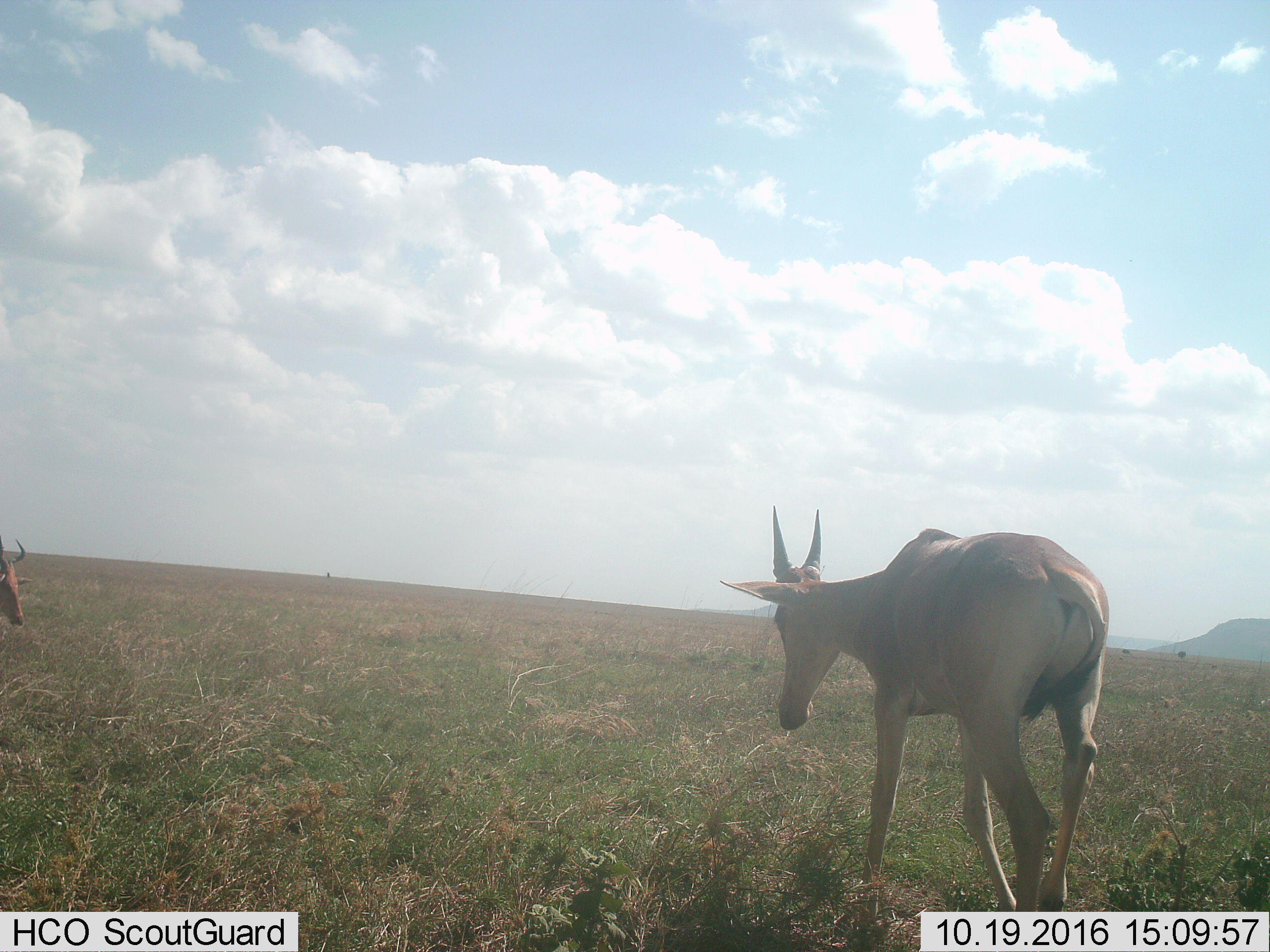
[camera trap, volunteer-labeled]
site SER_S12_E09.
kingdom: Animalia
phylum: Chordata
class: Mammalia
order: Artiodactyla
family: Bovidae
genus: Alcelaphus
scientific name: Alcelaphus buselaphus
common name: hartebeest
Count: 2.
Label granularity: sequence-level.